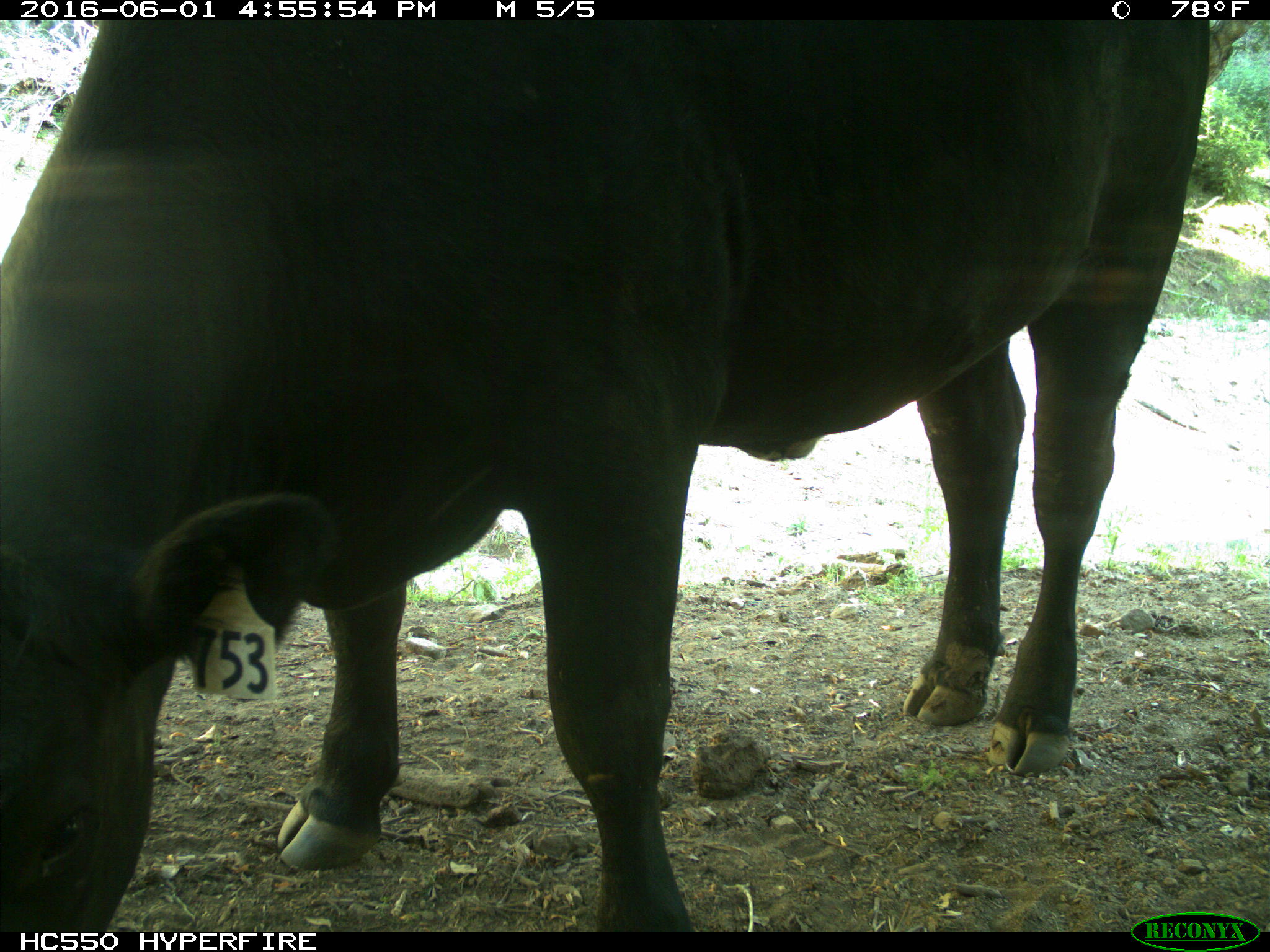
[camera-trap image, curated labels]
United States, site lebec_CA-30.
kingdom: Animalia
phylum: Chordata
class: Mammalia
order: Artiodactyla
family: Bovidae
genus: Bos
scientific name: Bos taurus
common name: domestic cow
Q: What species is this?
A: Bos taurus (domestic cow).